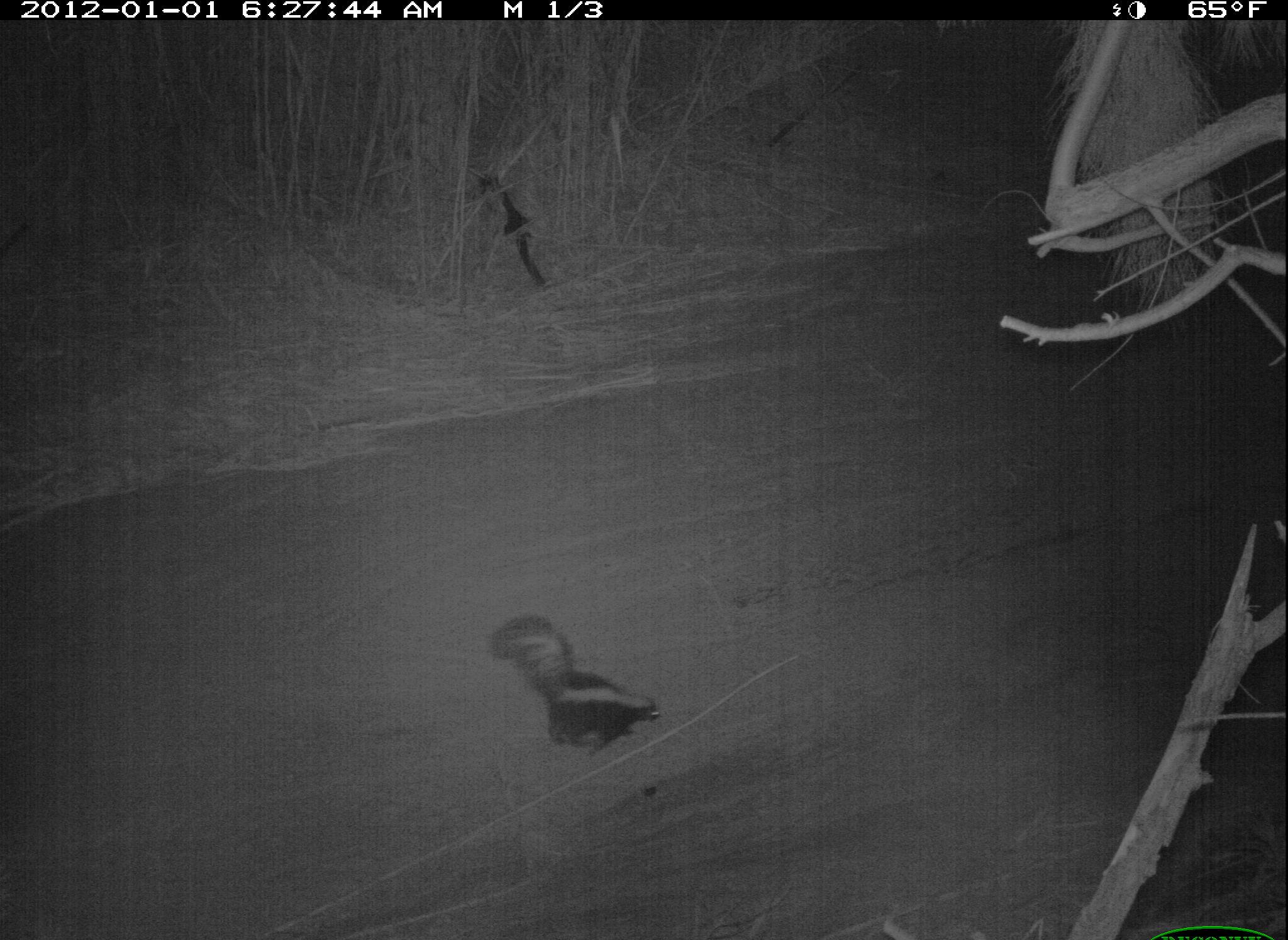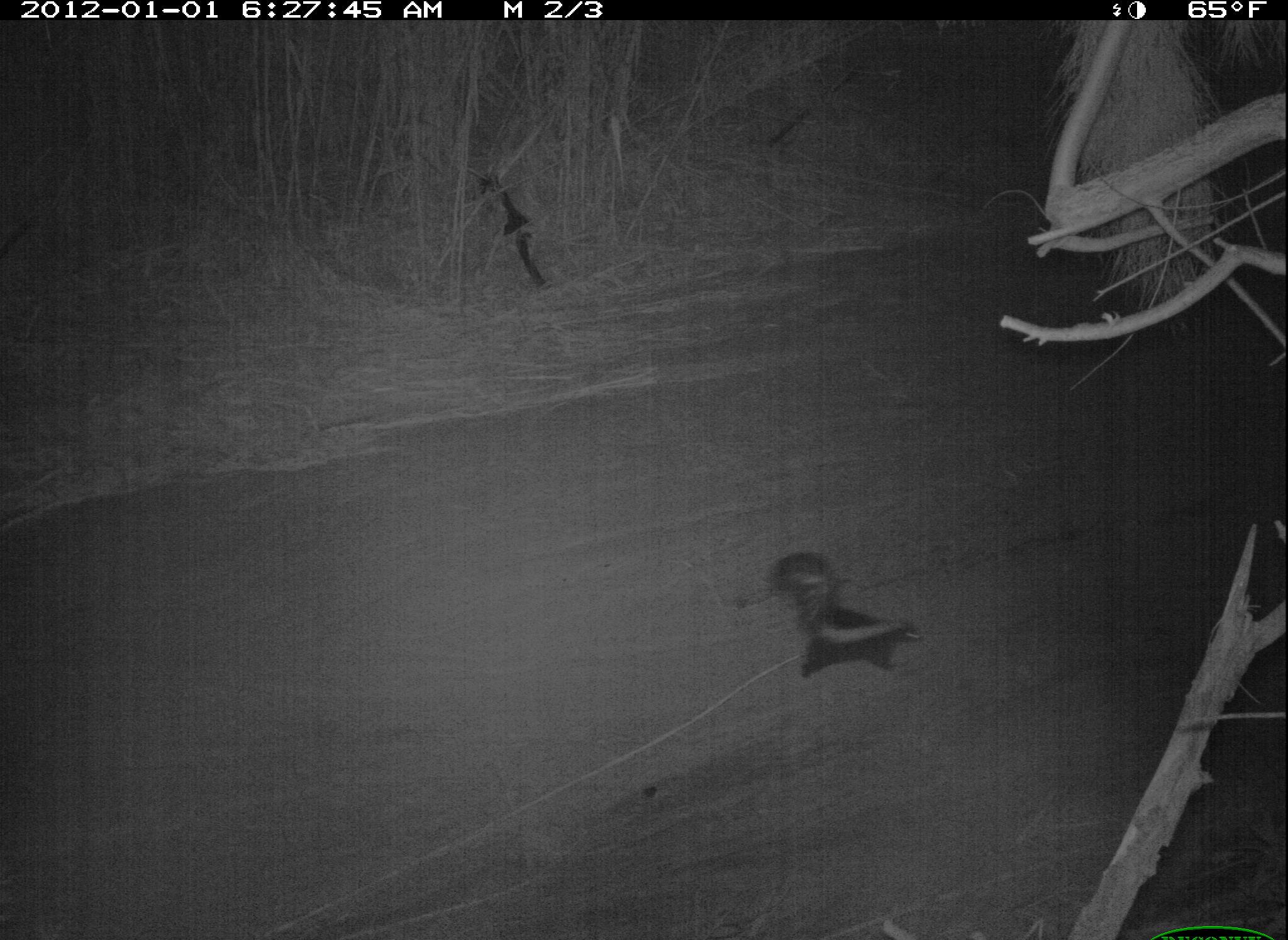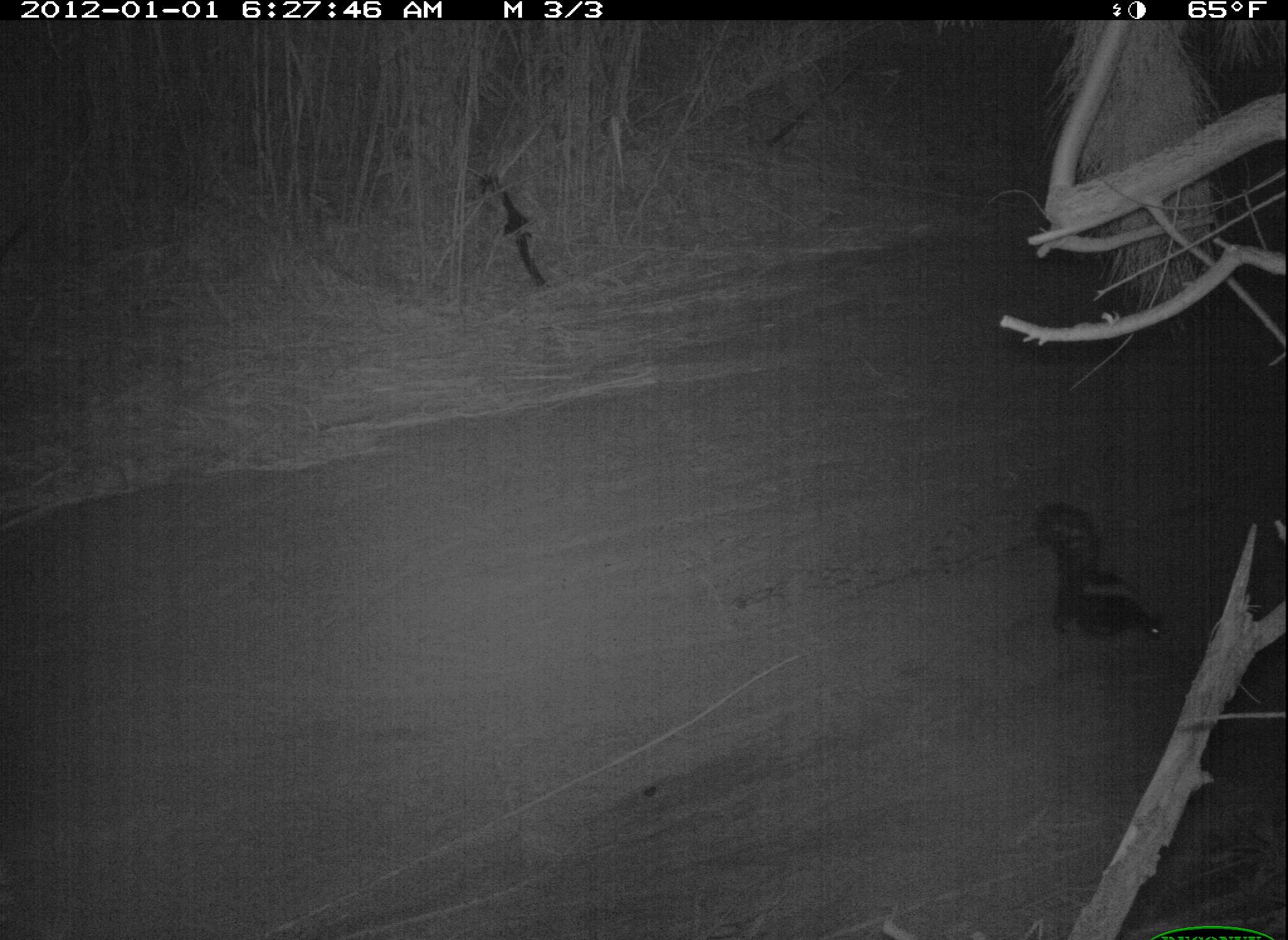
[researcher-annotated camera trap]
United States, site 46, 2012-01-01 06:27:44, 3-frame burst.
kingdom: Animalia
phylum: Chordata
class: Mammalia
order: Carnivora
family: Mephitidae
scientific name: Mephitidae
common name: skunk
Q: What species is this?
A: Skunk (Mephitidae).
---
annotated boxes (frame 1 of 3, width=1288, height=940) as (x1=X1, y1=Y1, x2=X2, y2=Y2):
skunk: (x1=483, y1=602, x2=668, y2=765)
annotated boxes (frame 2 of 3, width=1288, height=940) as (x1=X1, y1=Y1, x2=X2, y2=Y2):
skunk: (x1=762, y1=540, x2=932, y2=685)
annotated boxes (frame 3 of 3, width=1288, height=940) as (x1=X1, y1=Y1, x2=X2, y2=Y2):
skunk: (x1=1024, y1=490, x2=1188, y2=662)